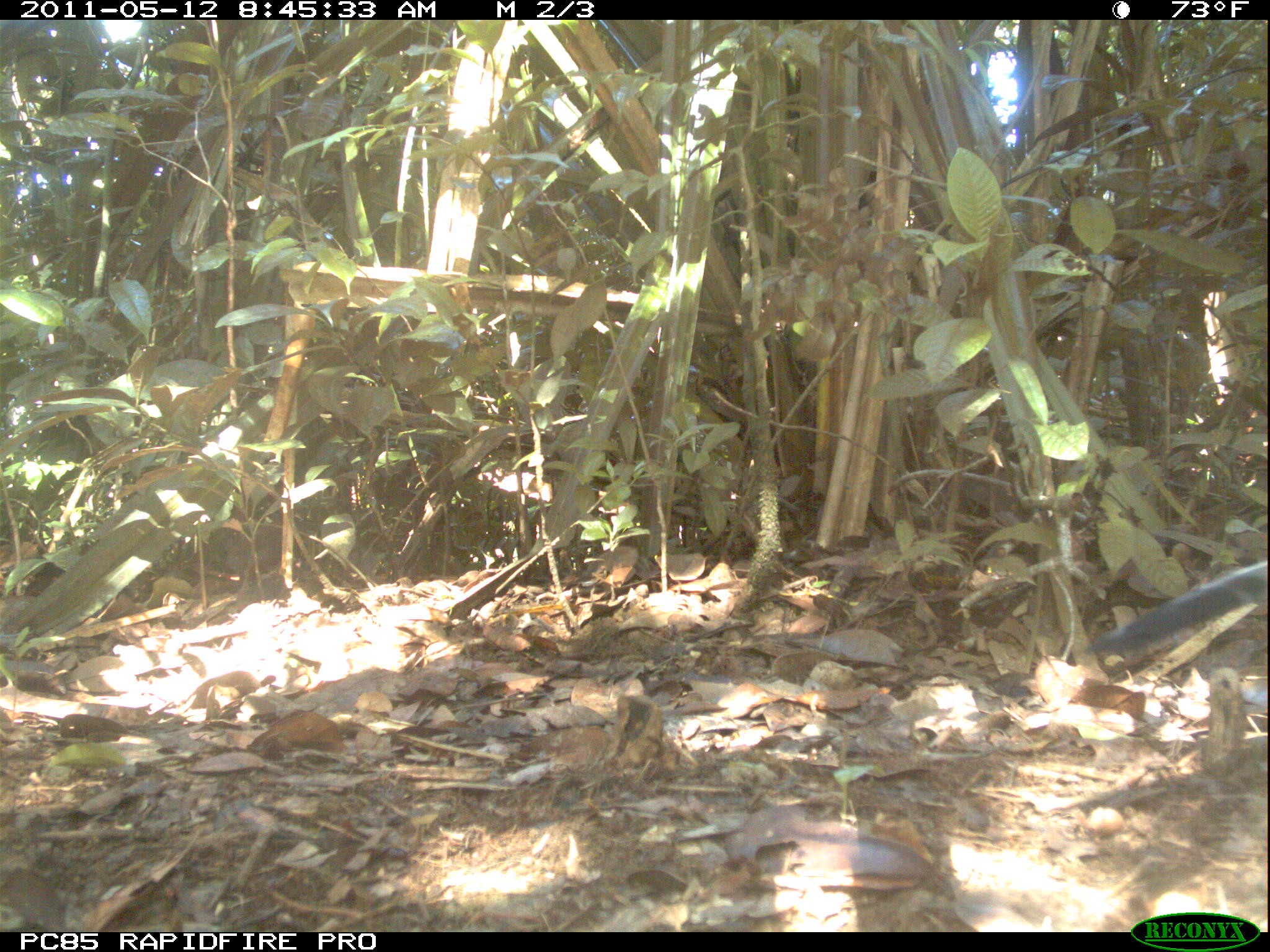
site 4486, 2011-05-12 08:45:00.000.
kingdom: Animalia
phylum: Chordata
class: Aves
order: Cuculiformes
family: Cuculidae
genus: Coua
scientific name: Coua serriana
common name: red-breasted coua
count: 1